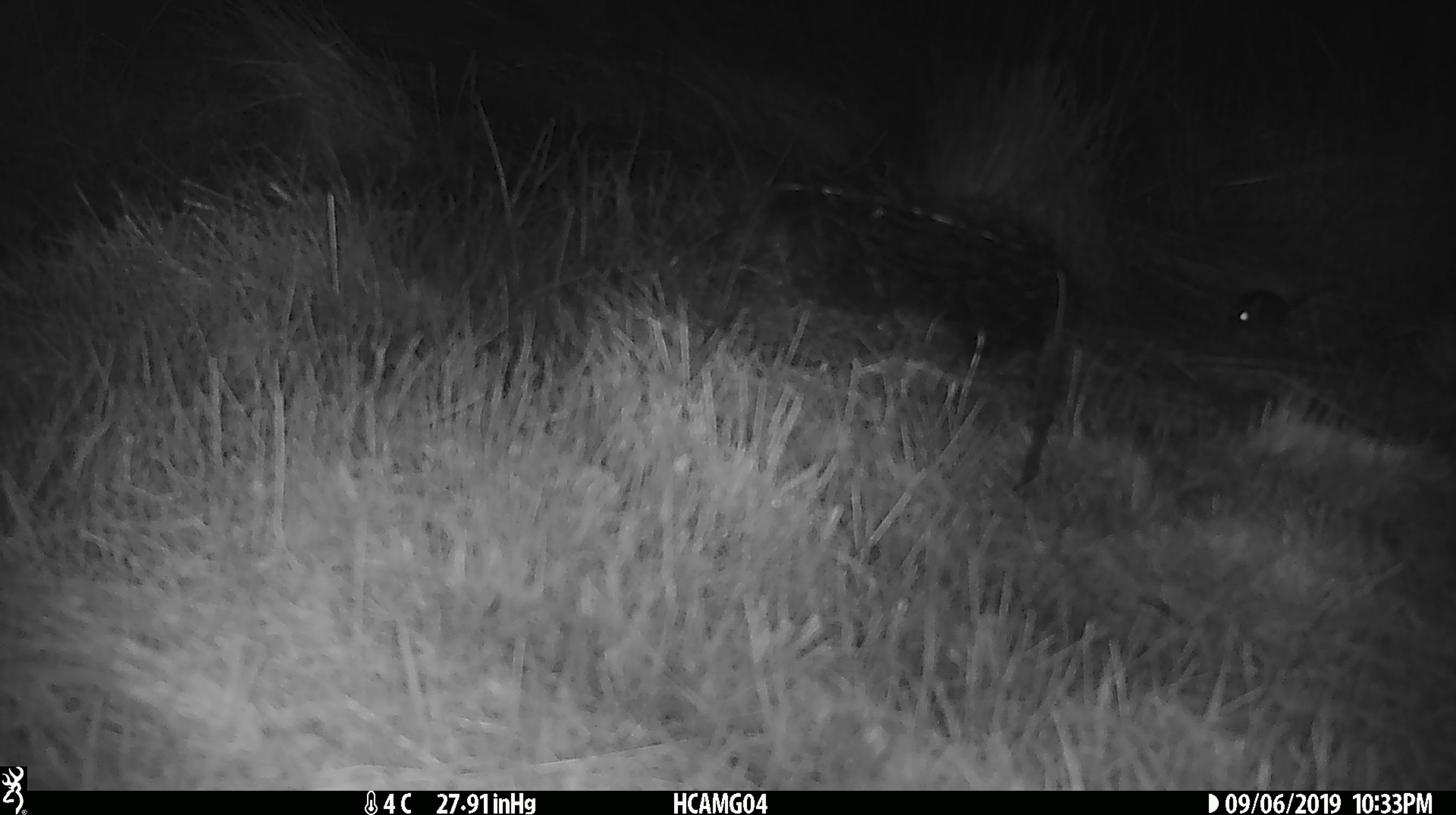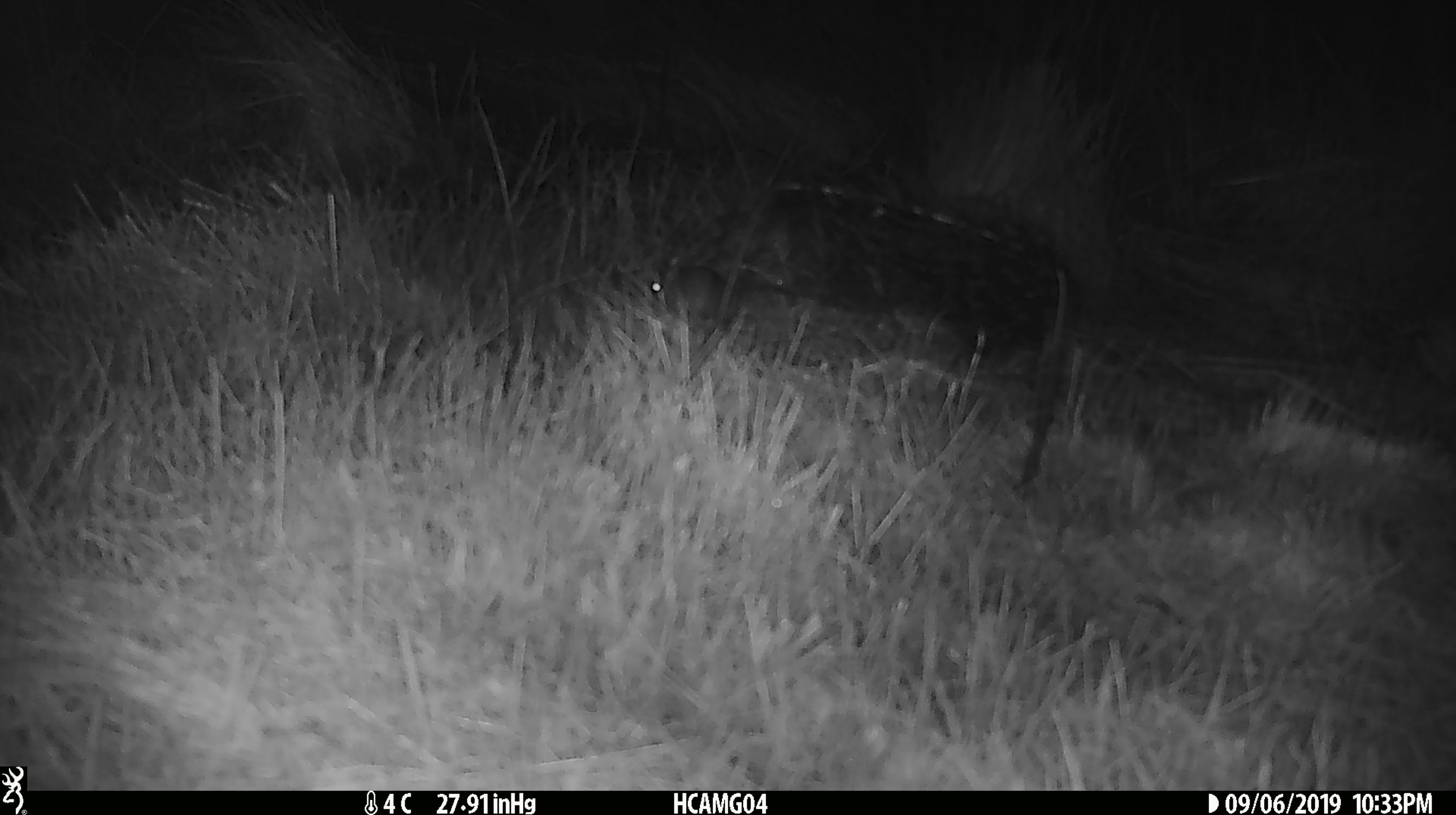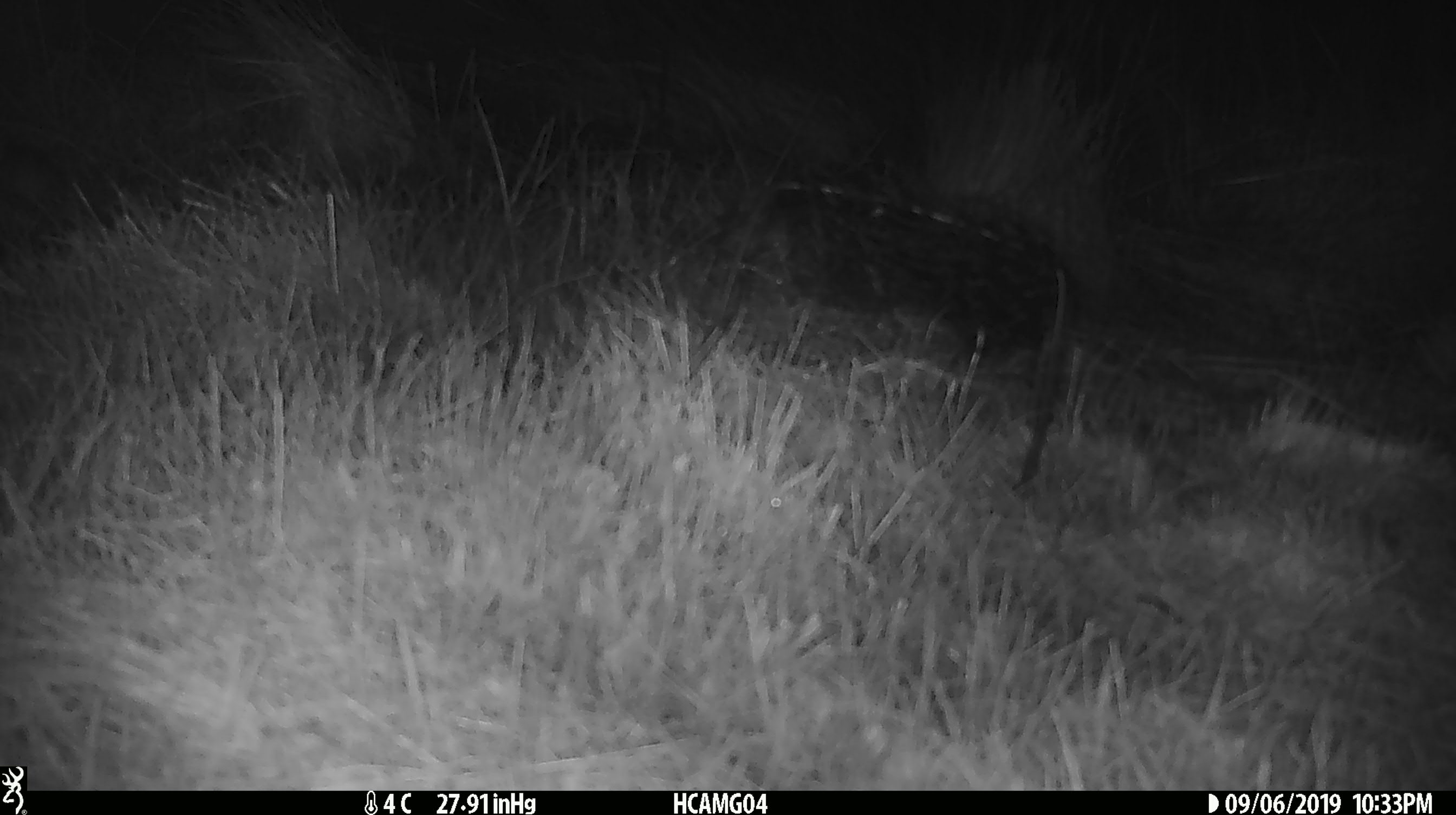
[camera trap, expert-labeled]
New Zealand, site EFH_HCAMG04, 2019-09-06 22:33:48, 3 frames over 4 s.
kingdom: Animalia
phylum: Chordata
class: Mammalia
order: Rodentia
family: Muridae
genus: Mus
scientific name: Mus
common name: mouse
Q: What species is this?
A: Mouse (Mus).